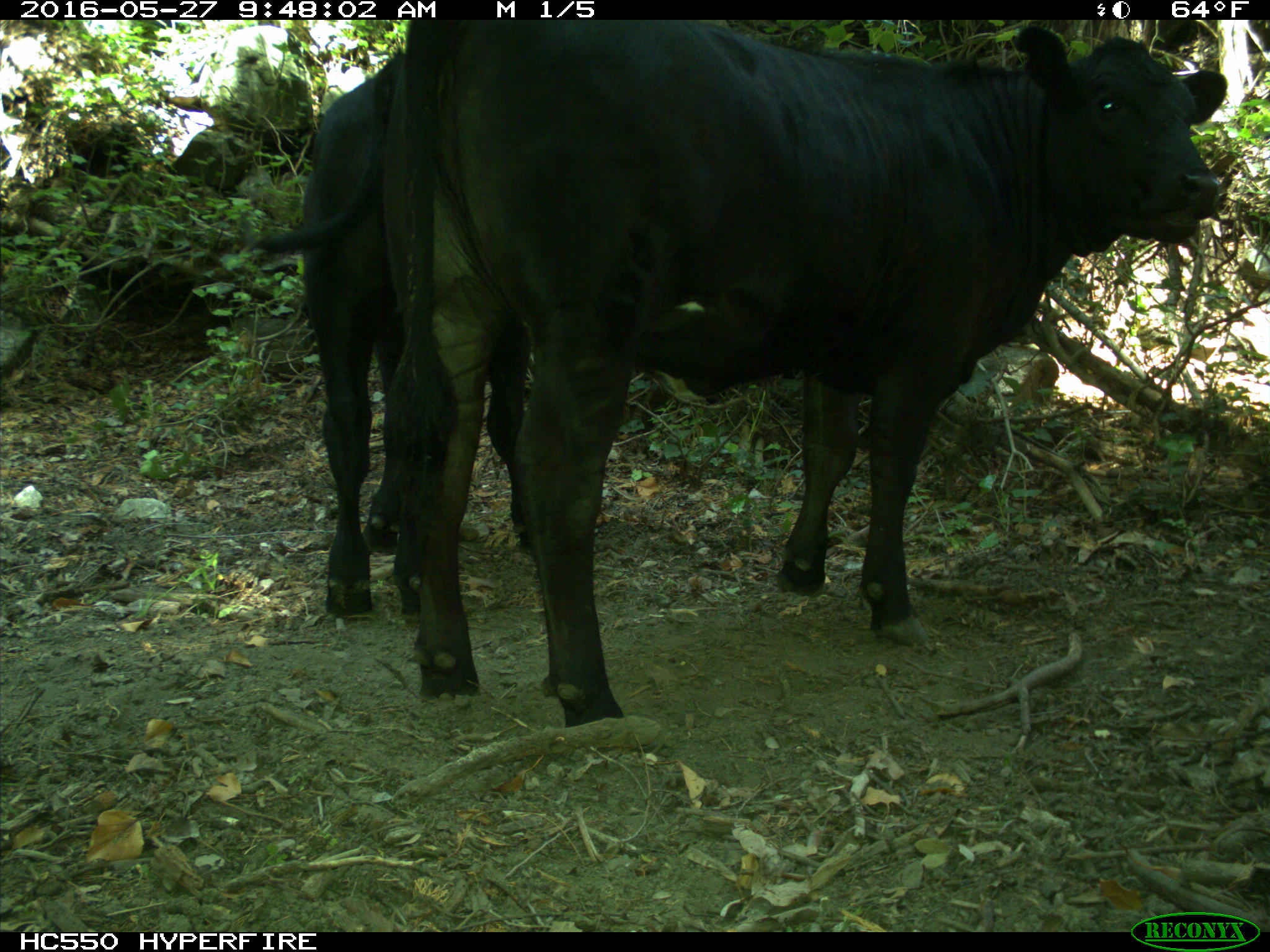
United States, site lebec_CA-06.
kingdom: Animalia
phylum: Chordata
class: Mammalia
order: Artiodactyla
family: Bovidae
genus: Bos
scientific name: Bos taurus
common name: domestic cow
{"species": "Bos taurus (domestic cow)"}